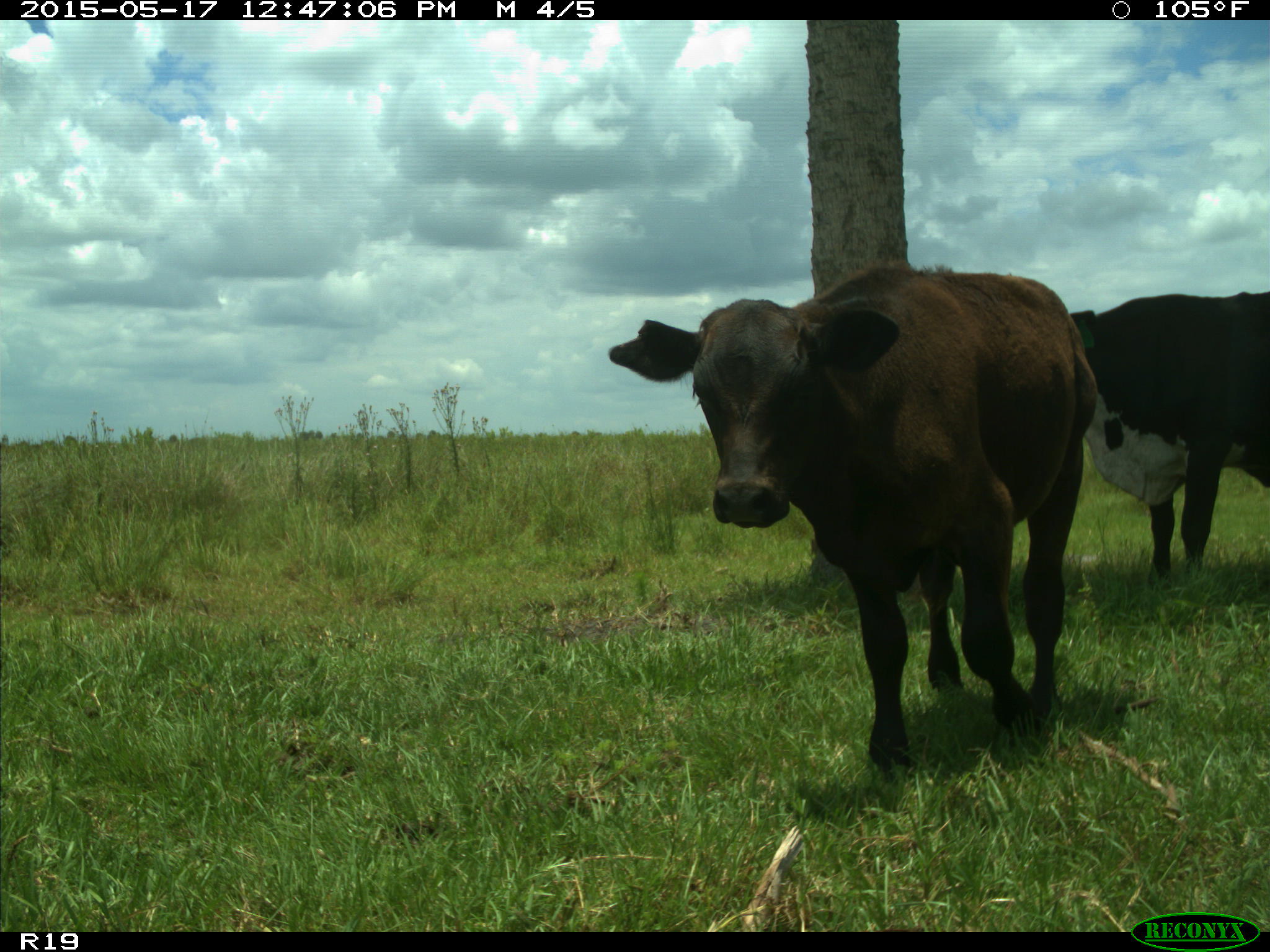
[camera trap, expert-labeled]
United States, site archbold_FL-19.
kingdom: Animalia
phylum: Chordata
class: Mammalia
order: Artiodactyla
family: Bovidae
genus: Bos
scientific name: Bos taurus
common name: domestic cow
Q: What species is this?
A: Bos taurus (domestic cow).